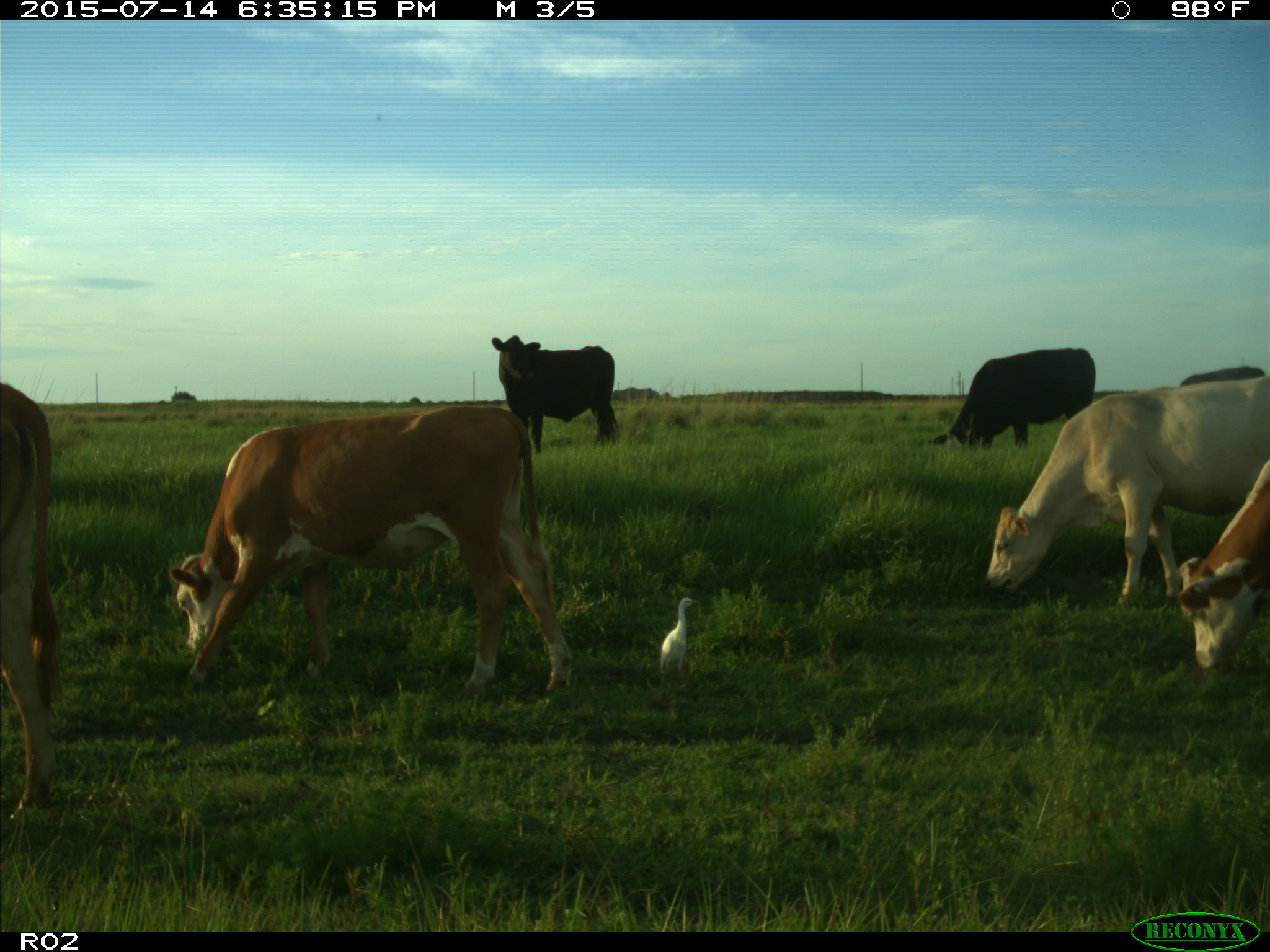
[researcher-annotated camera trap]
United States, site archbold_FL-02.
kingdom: Animalia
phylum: Chordata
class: Mammalia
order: Artiodactyla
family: Bovidae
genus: Bos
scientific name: Bos taurus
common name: domestic cow